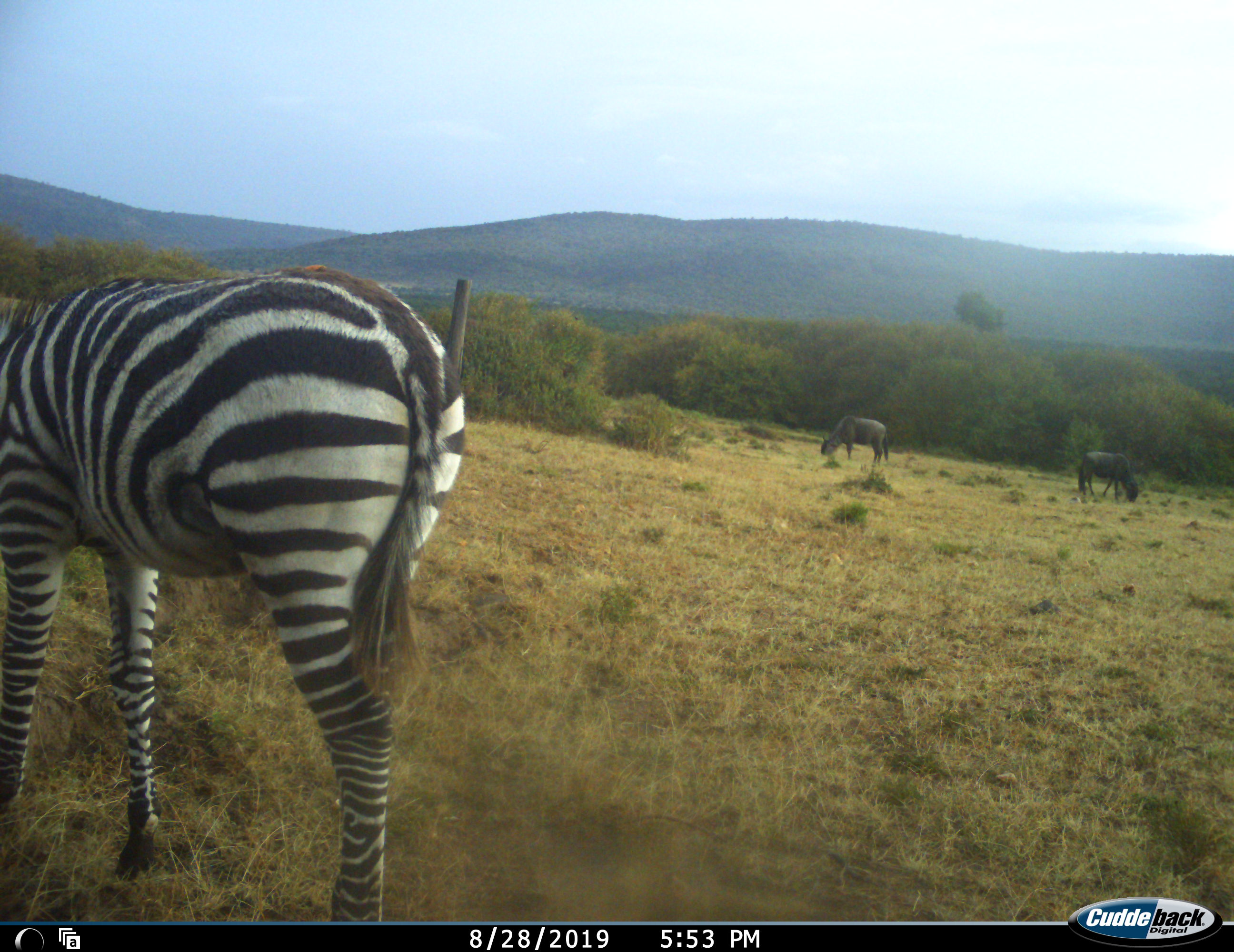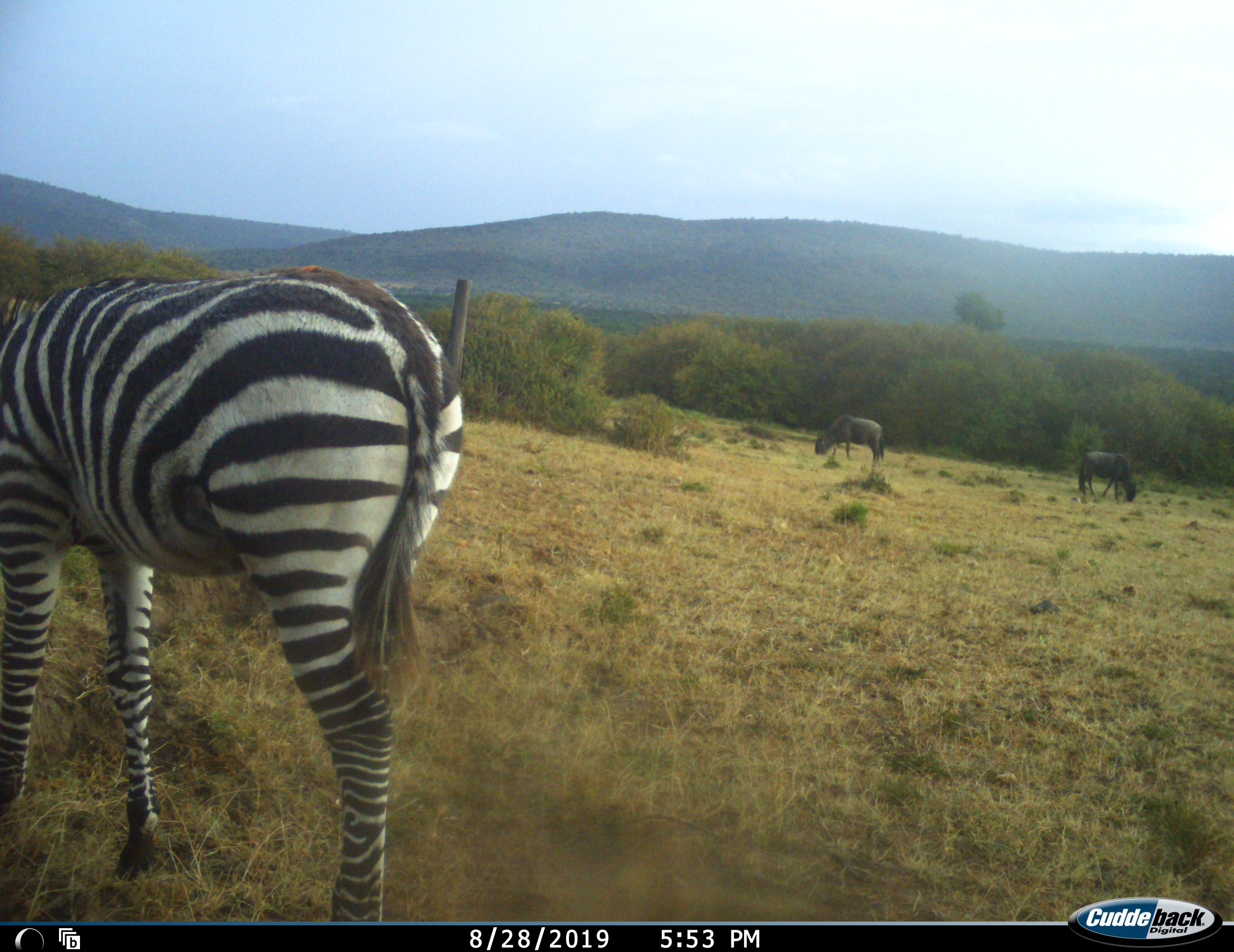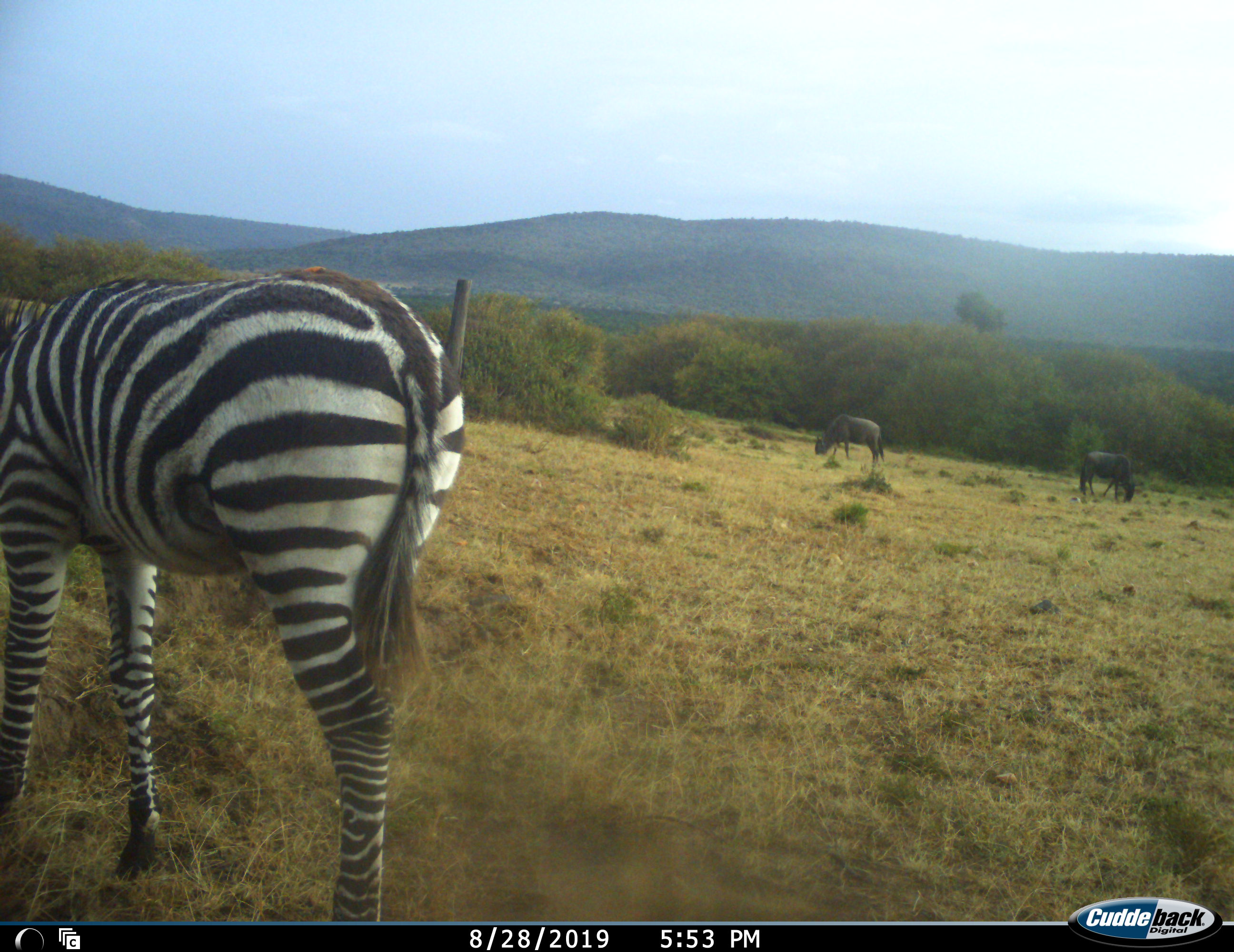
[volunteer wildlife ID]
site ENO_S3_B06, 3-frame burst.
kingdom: Animalia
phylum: Chordata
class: Mammalia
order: Artiodactyla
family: Bovidae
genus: Connochaetes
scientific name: Connochaetes taurinus taurinus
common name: blue wildebeest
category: wildebeestblue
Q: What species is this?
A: Wildebeestblue (blue wildebeest) (Connochaetes taurinus taurinus).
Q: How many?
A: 2.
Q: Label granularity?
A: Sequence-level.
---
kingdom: Animalia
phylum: Chordata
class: Mammalia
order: Perissodactyla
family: Equidae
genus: Equus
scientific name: Equus quagga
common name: plains zebra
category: zebraplains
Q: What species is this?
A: Zebraplains (plains zebra) (Equus quagga).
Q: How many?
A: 1.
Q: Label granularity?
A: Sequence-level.